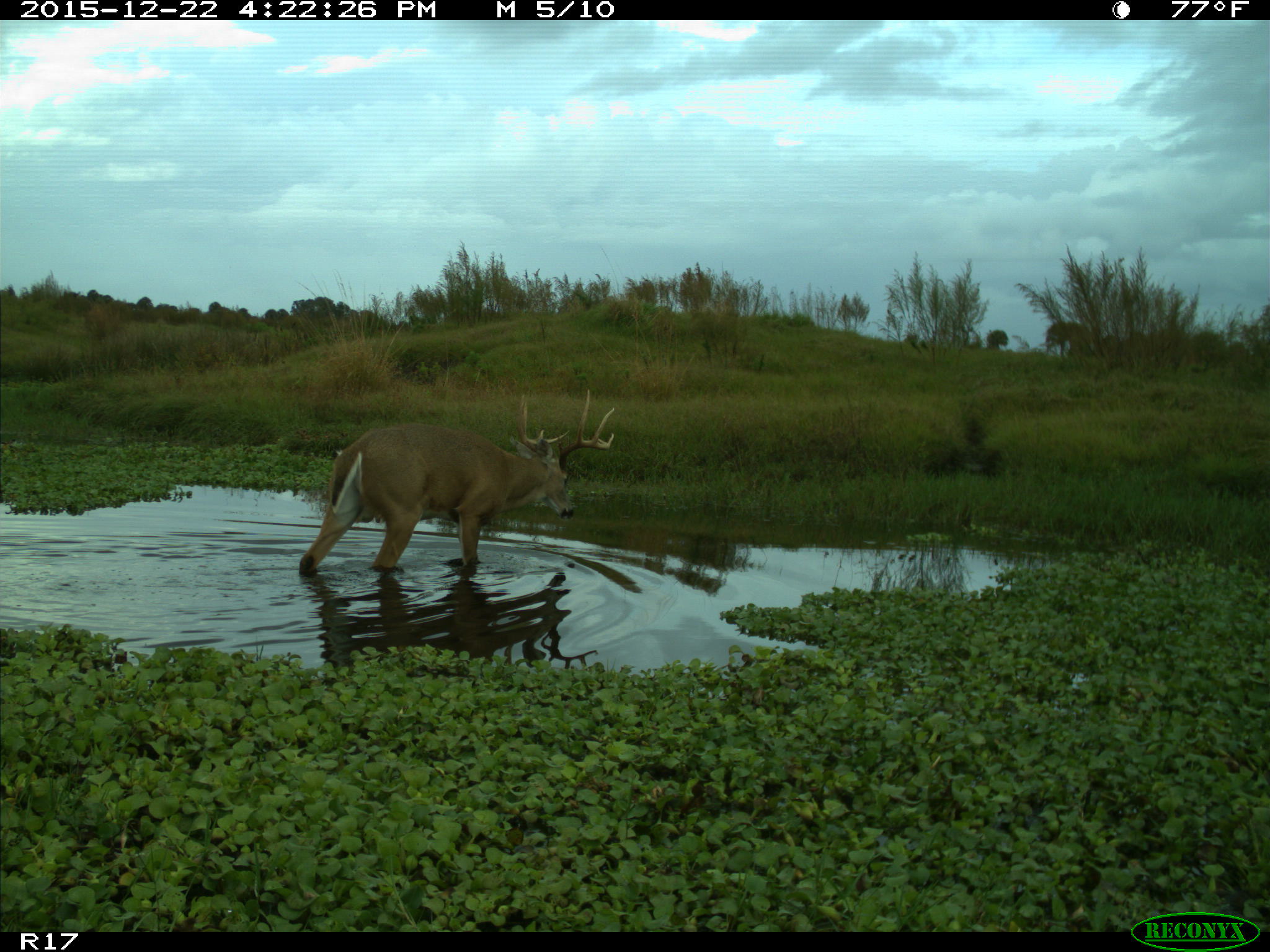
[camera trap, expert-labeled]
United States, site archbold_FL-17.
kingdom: Animalia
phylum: Chordata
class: Mammalia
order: Artiodactyla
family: Cervidae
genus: Odocoileus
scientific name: Odocoileus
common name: deer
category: unidentified deer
Unidentified deer (deer) (Odocoileus).